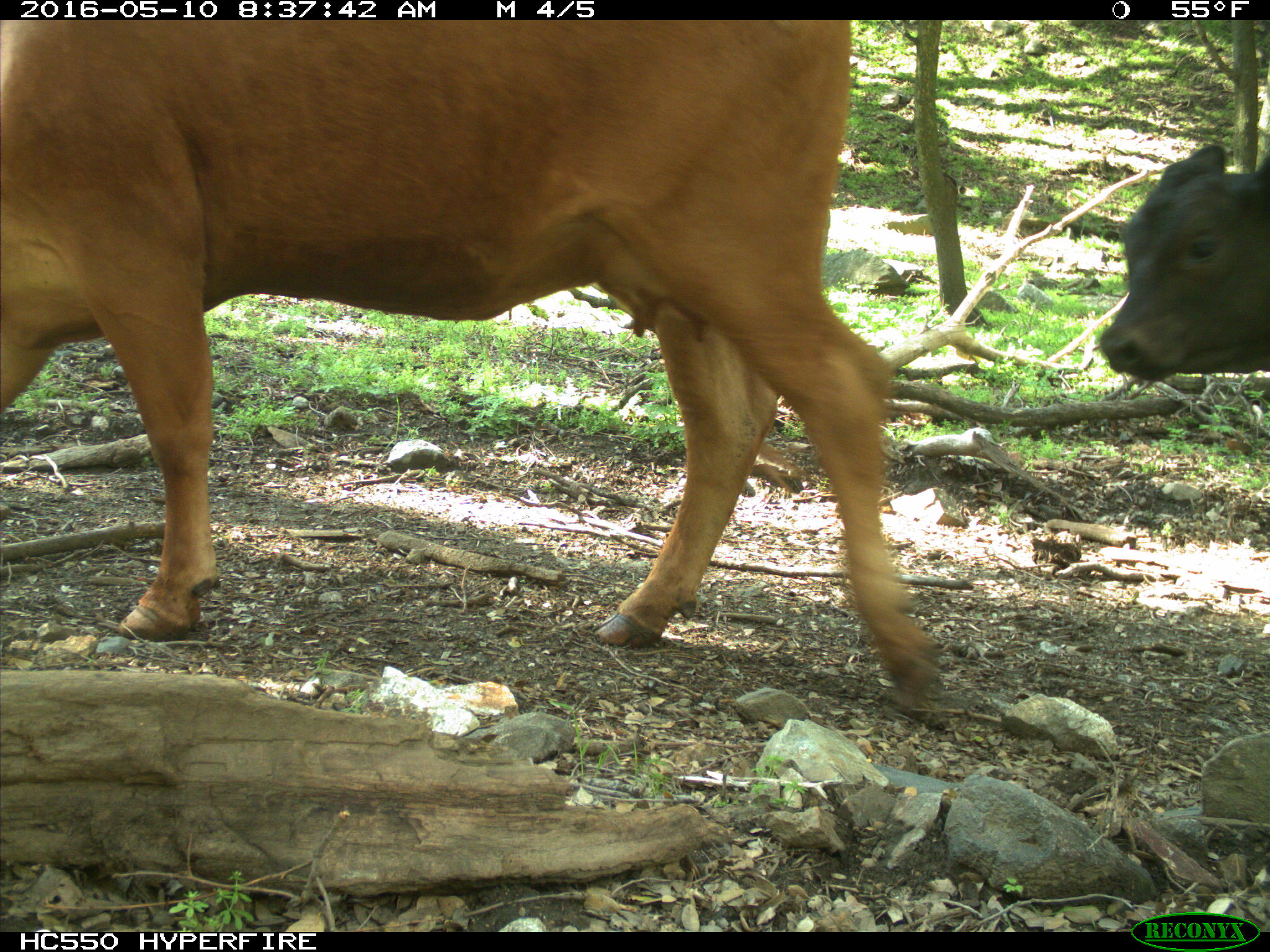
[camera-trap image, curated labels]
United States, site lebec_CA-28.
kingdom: Animalia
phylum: Chordata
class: Mammalia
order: Artiodactyla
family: Bovidae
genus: Bos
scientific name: Bos taurus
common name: domestic cow